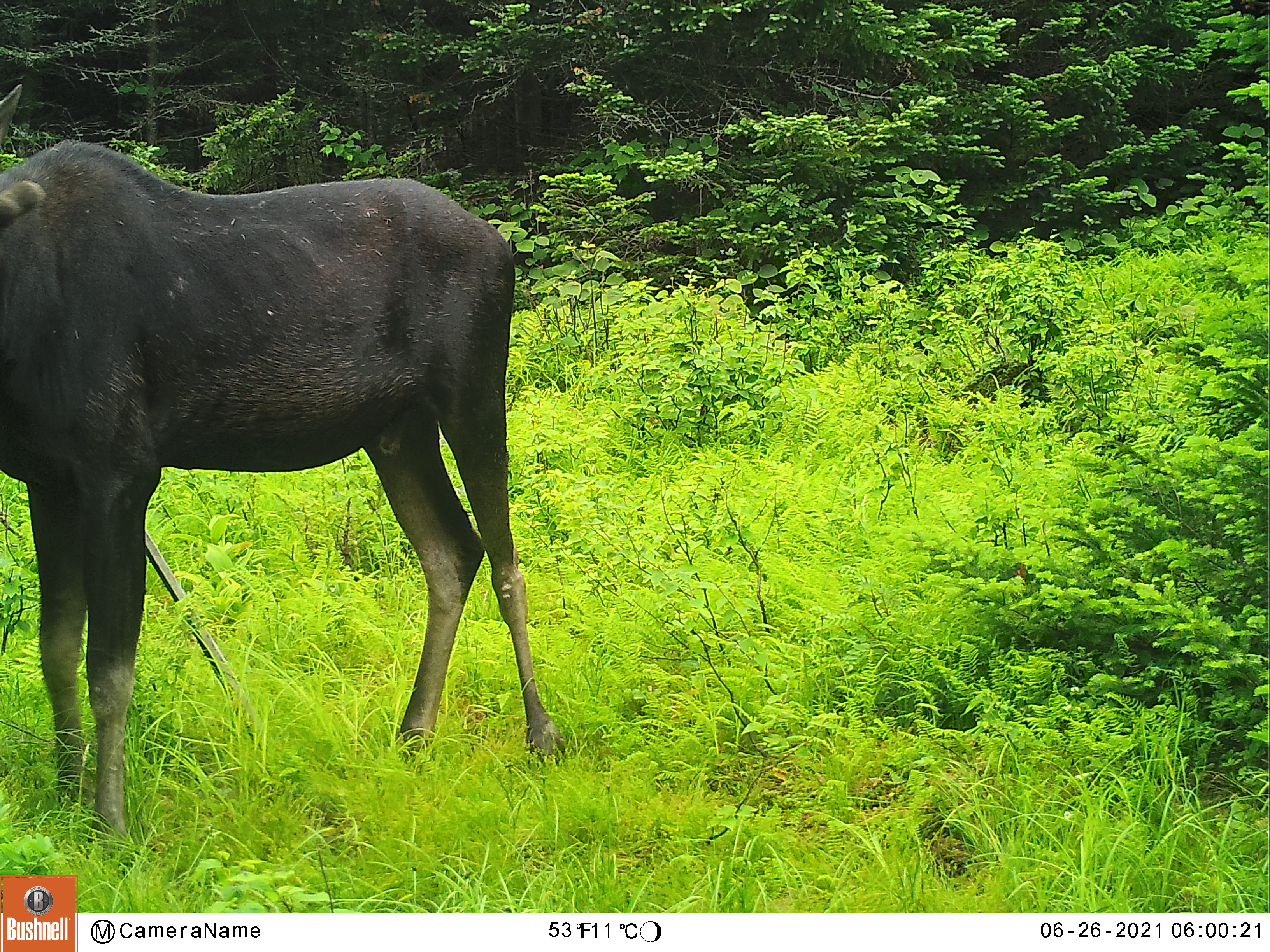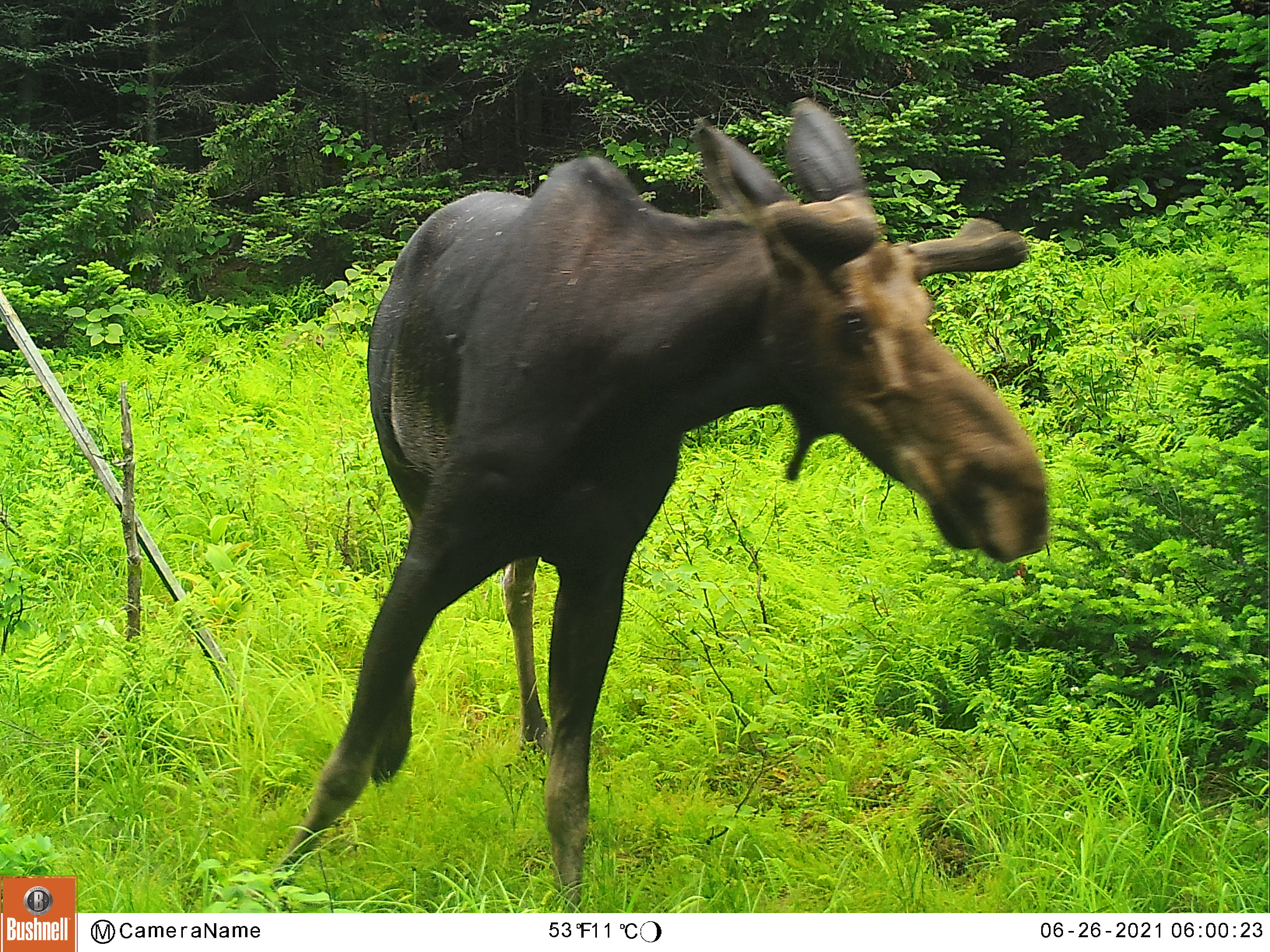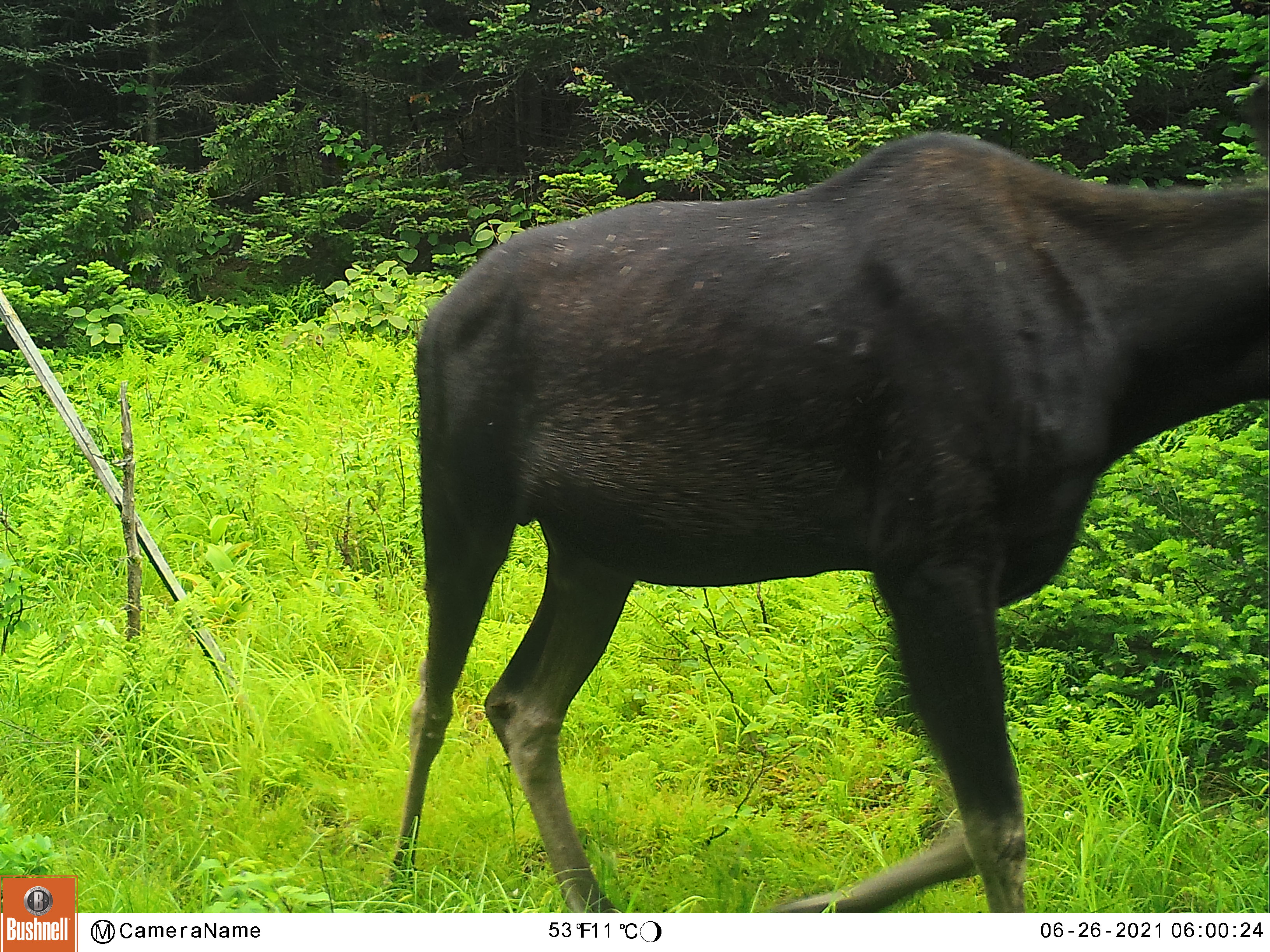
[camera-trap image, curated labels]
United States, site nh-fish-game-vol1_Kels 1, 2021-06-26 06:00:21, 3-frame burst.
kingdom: Animalia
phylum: Chordata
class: Mammalia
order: Artiodactyla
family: Cervidae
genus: Alces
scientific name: Alces alces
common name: moose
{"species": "moose (Alces alces)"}